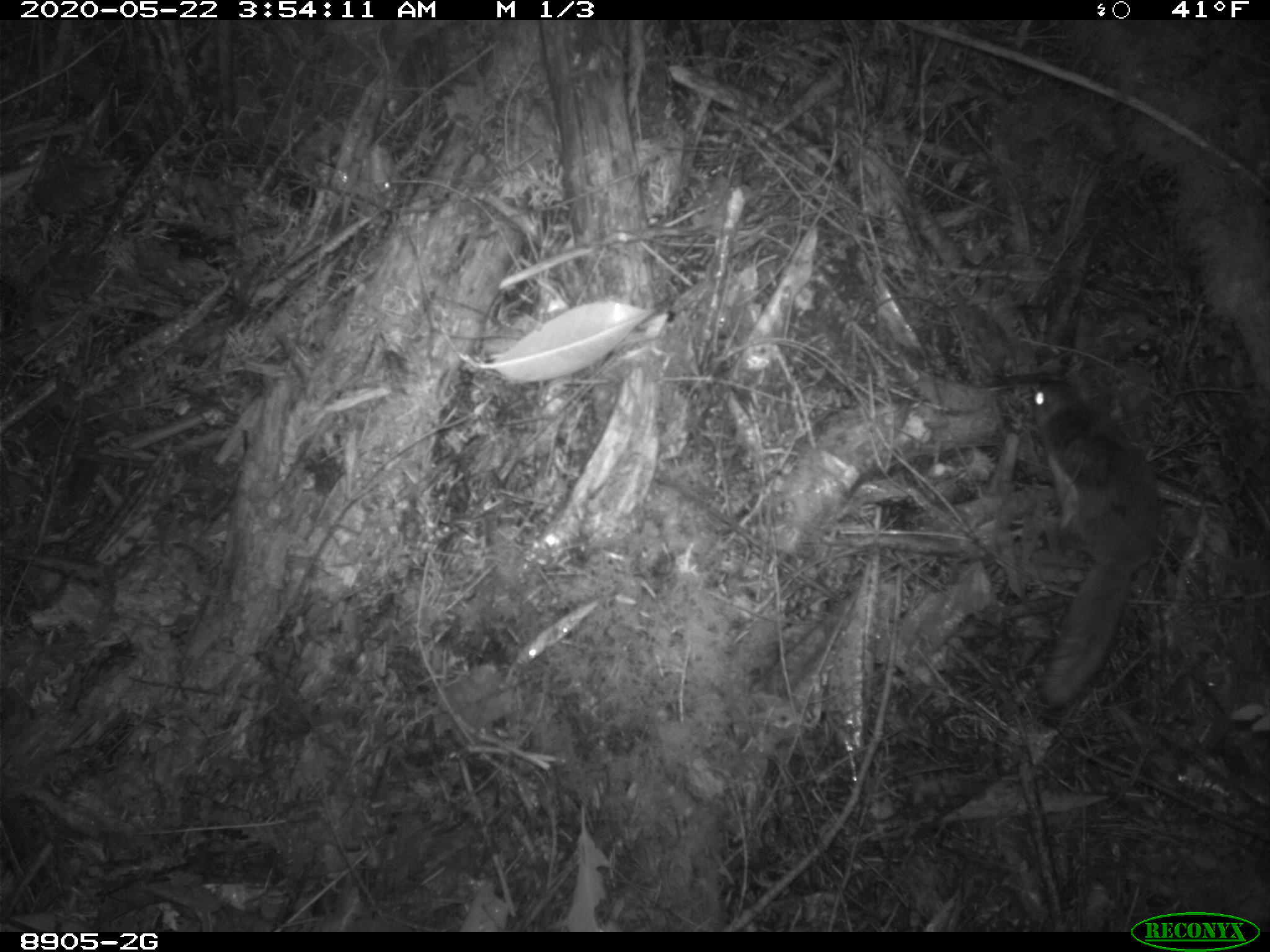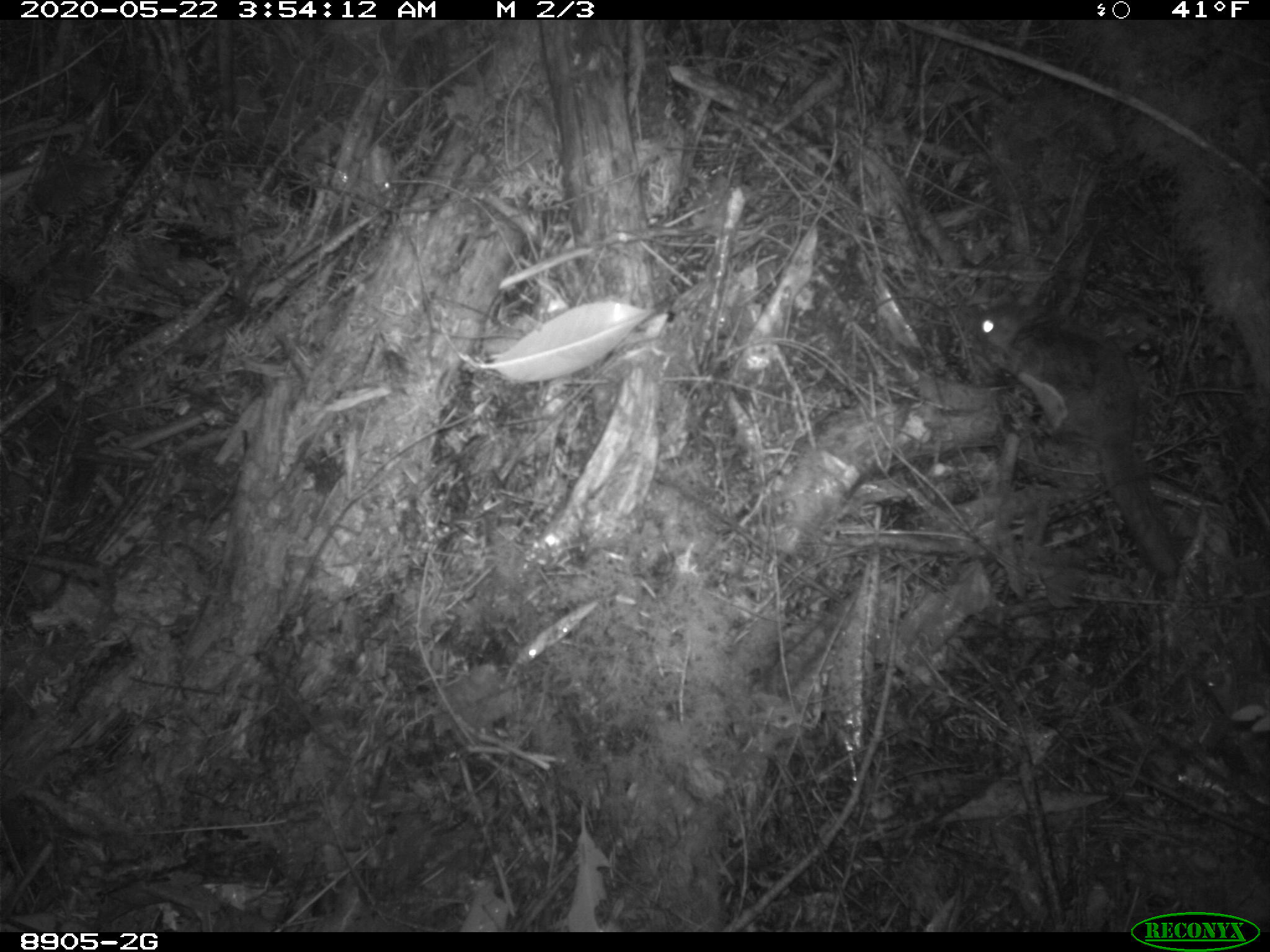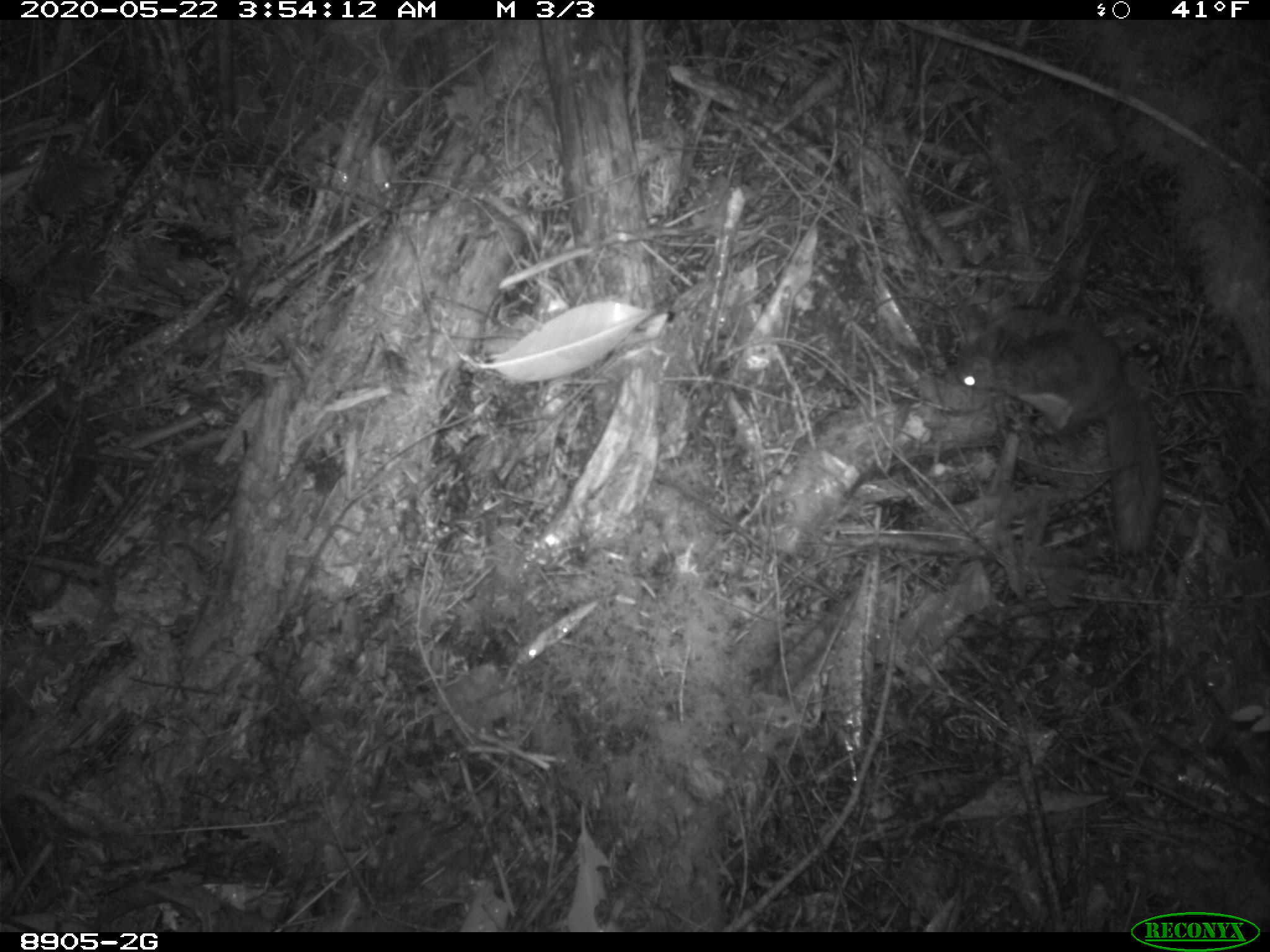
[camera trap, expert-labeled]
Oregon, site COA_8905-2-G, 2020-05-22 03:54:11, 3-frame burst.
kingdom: Animalia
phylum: Chordata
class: Mammalia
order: Rodentia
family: Sciuridae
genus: Glaucomys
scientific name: Glaucomys oregonensis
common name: humboldt's flying squirrel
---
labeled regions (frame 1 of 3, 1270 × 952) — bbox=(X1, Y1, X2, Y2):
humboldt's flying squirrel: bbox=(993, 361, 1174, 716)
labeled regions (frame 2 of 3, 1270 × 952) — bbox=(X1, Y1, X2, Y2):
humboldt's flying squirrel: bbox=(966, 287, 1197, 595)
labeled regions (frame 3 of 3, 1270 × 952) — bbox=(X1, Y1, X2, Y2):
humboldt's flying squirrel: bbox=(931, 294, 1178, 573)